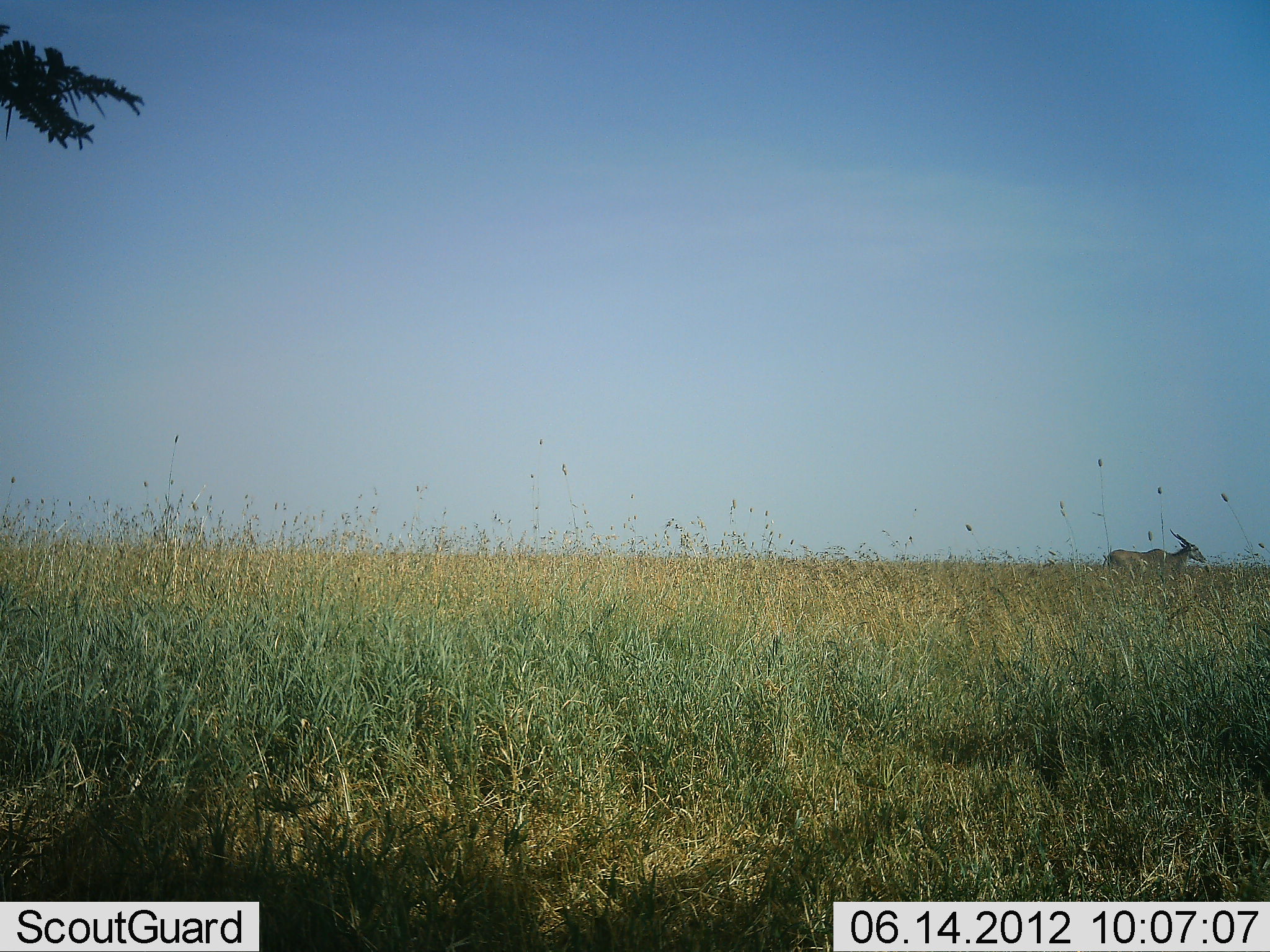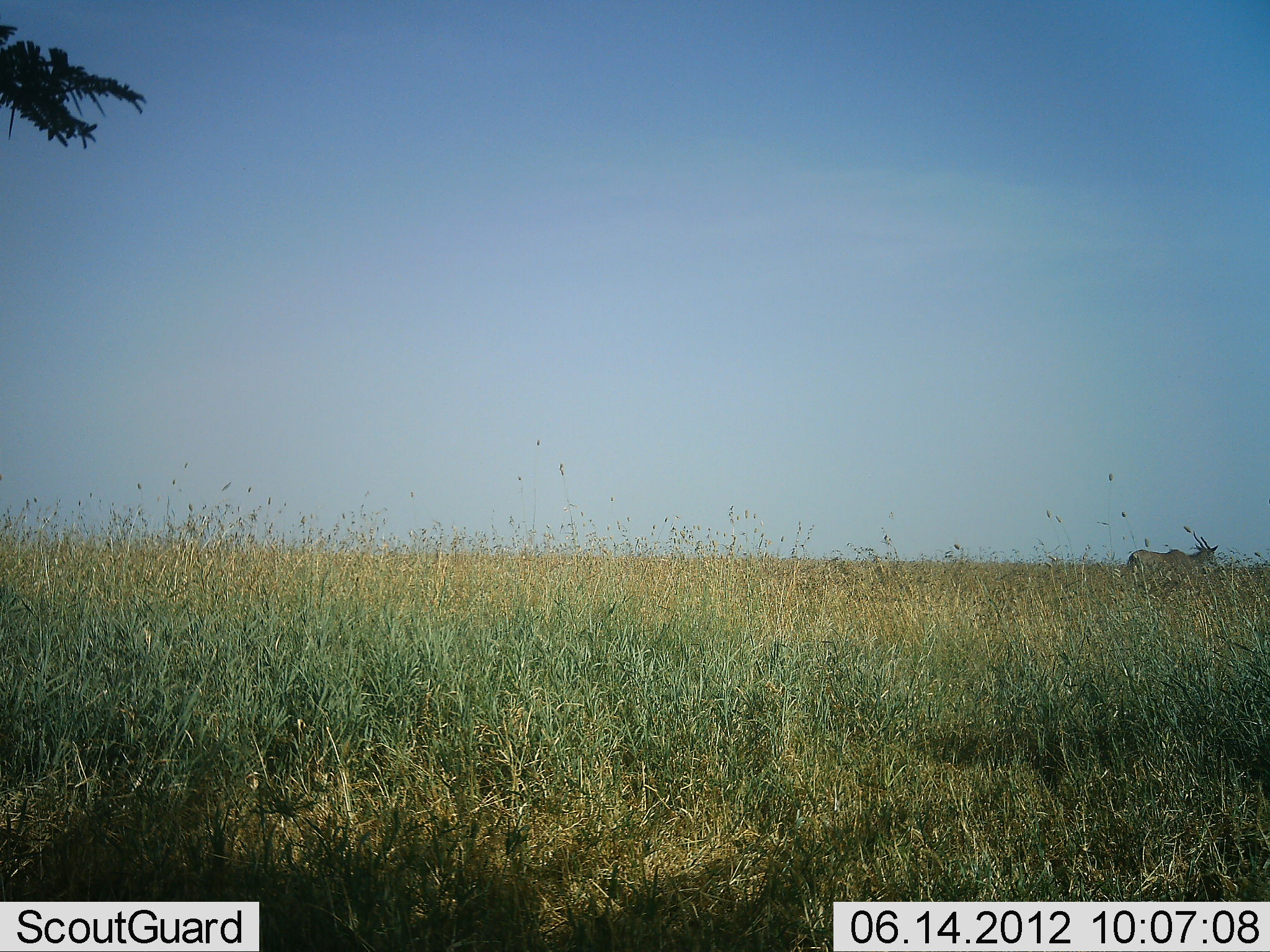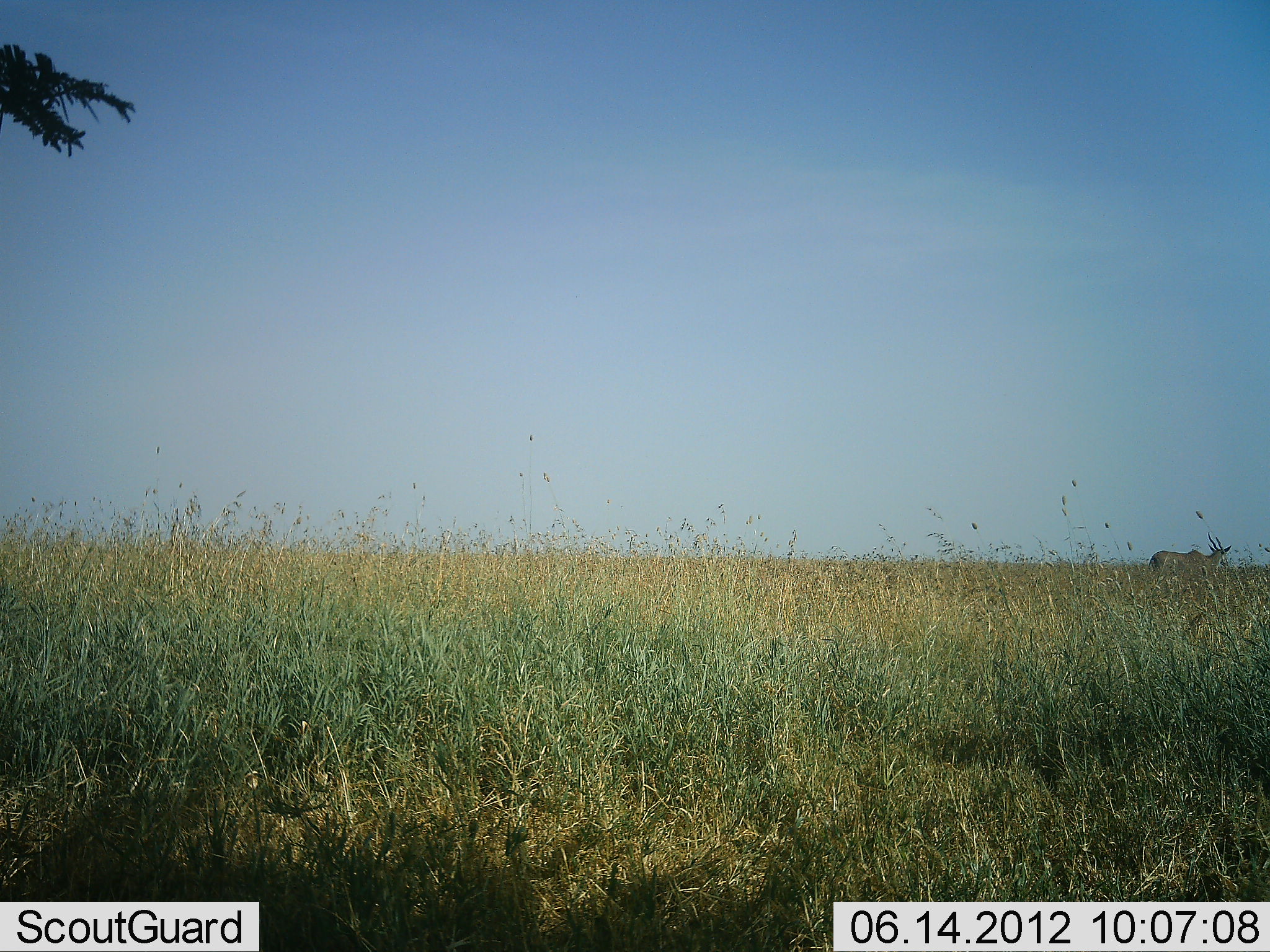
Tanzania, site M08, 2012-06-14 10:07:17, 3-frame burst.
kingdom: Animalia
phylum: Chordata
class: Mammalia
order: Artiodactyla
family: Bovidae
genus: Tragelaphus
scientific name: Tragelaphus oryx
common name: eland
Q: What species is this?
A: Eland (Tragelaphus oryx).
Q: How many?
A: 1.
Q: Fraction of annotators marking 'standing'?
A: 20%.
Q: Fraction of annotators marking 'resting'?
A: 0%.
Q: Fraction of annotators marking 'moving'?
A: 90%.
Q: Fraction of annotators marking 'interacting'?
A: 0%.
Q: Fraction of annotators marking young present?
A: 0%.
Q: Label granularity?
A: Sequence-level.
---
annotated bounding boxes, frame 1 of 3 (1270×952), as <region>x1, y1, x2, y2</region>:
animal: <region>1101, 529, 1208, 577</region>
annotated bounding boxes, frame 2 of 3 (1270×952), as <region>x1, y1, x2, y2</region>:
animal: <region>1124, 531, 1219, 578</region>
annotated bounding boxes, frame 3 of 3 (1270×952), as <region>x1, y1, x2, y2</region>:
animal: <region>1147, 531, 1233, 578</region>